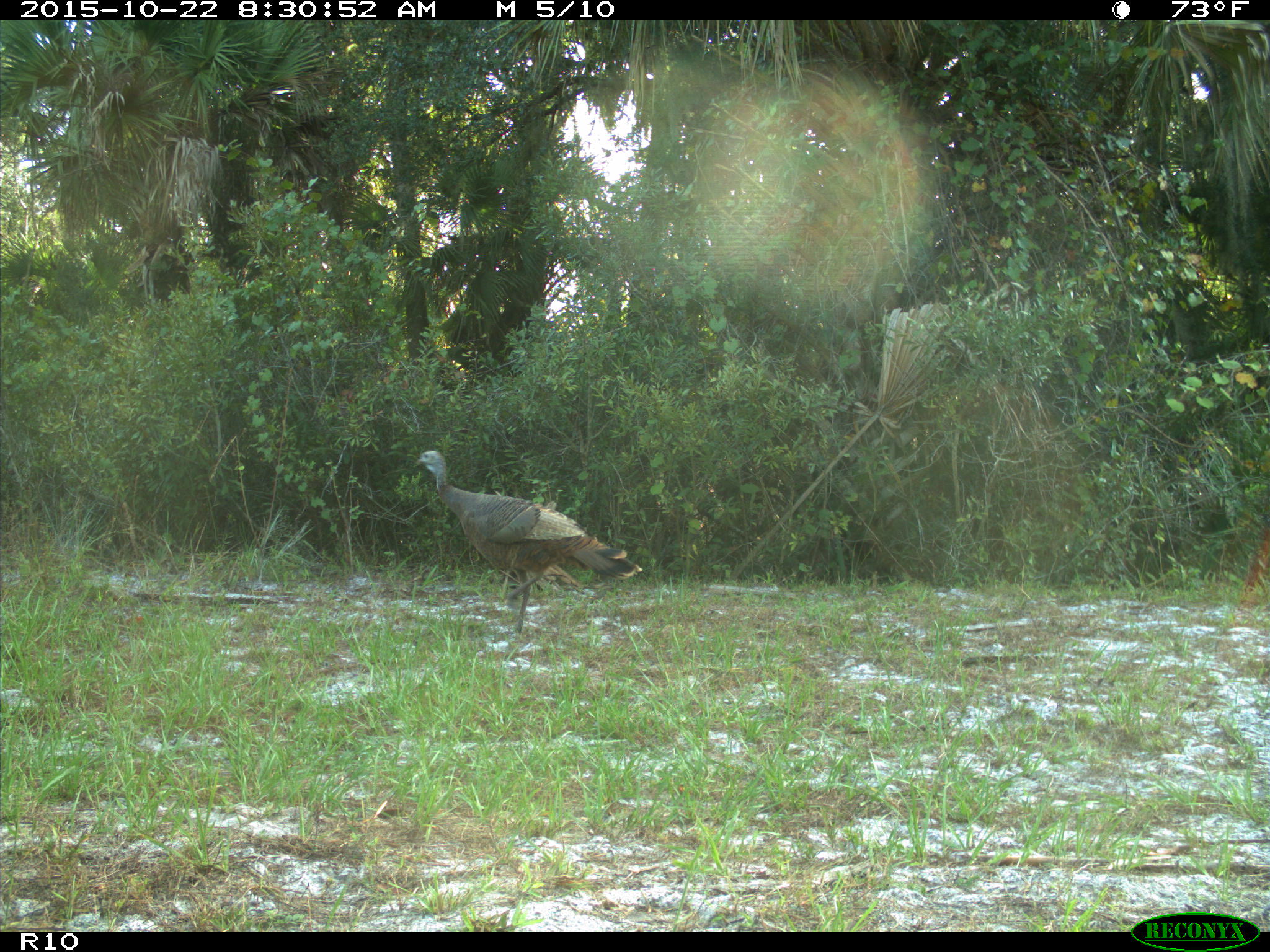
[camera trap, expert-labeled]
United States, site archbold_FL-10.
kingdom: Animalia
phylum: Chordata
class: Aves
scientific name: Aves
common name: birds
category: unidentified bird